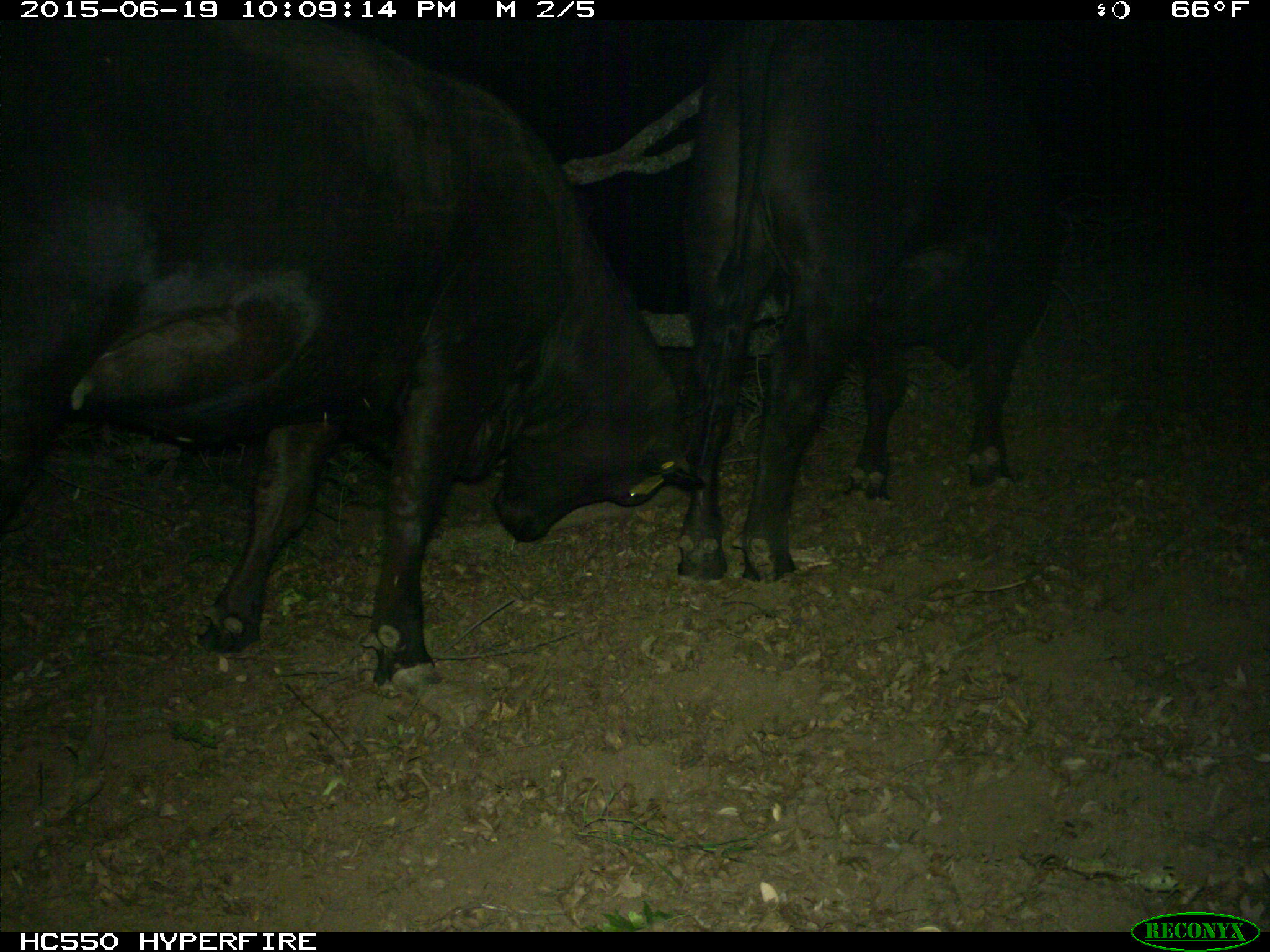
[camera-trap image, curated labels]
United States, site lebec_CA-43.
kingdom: Animalia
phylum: Chordata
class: Mammalia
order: Artiodactyla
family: Bovidae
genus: Bos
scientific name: Bos taurus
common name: domestic cow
Bos taurus (domestic cow).